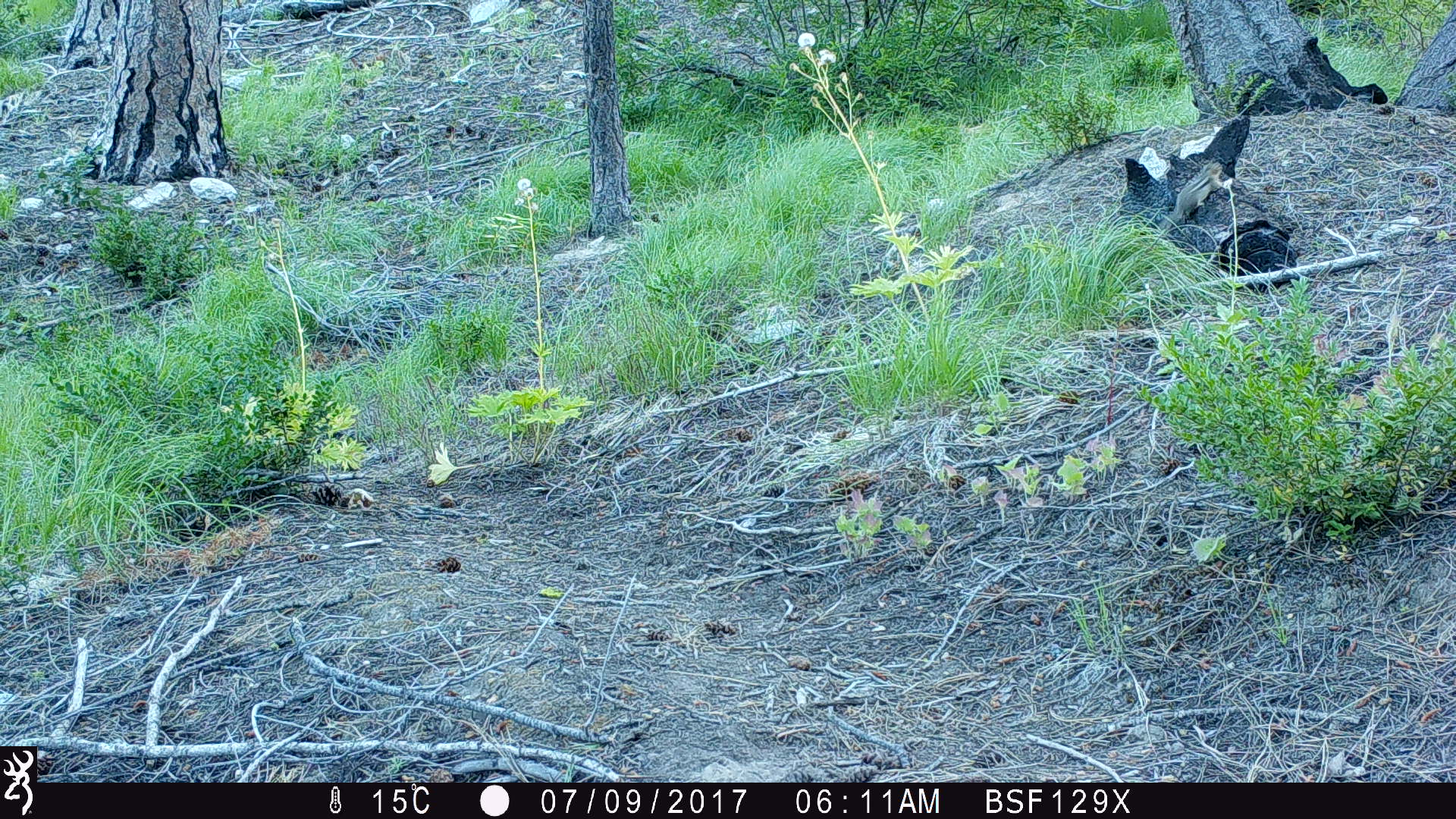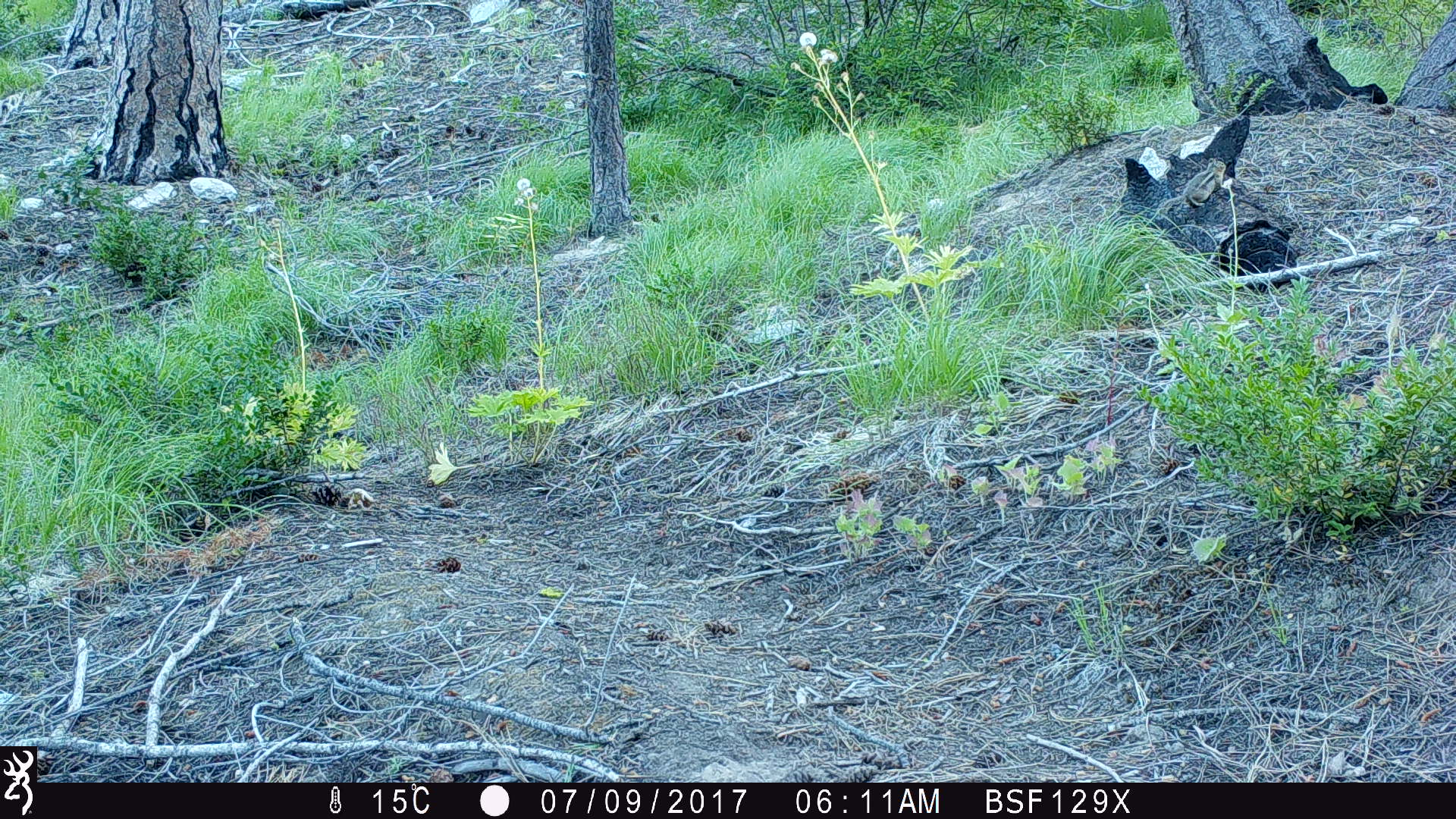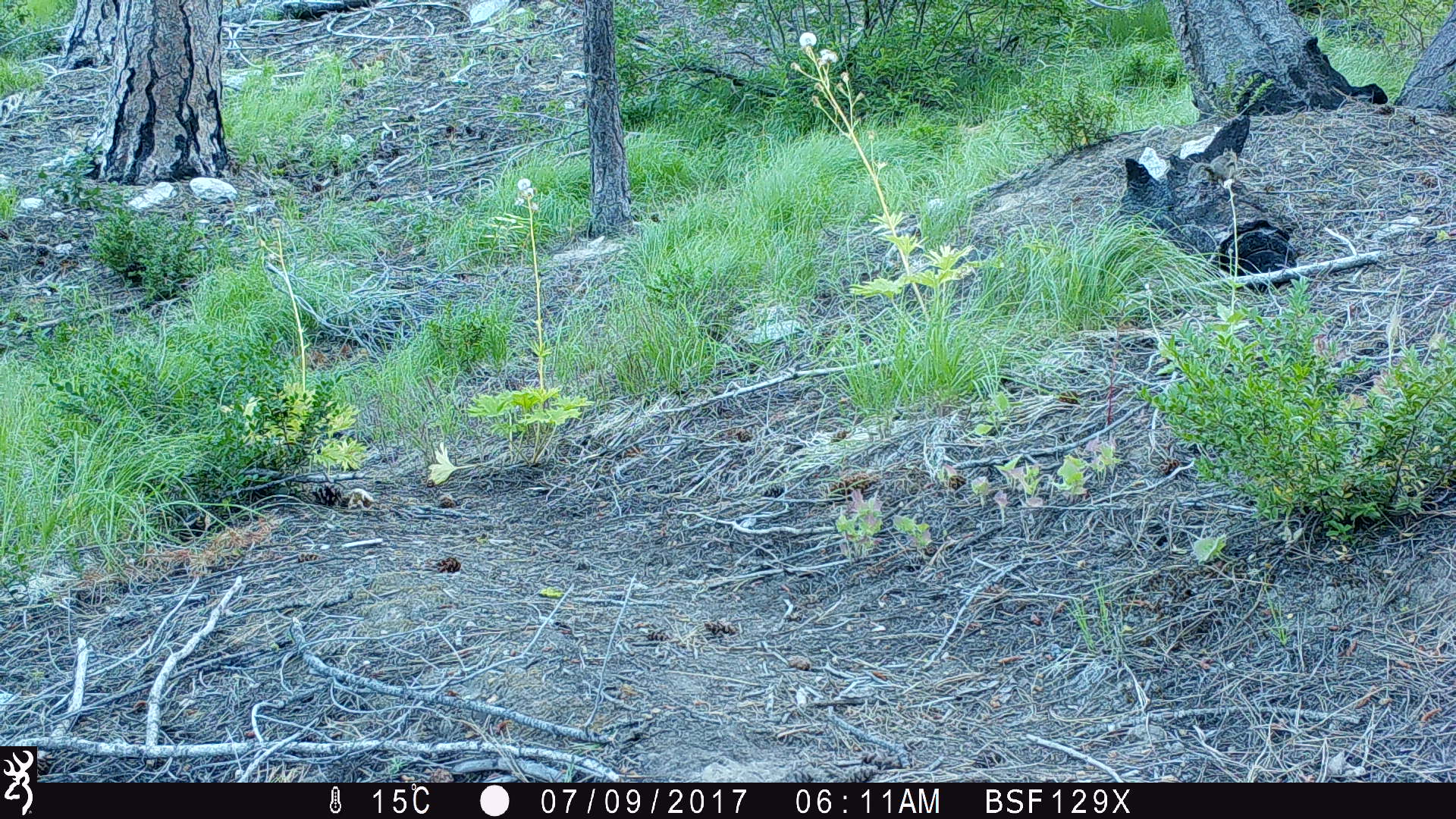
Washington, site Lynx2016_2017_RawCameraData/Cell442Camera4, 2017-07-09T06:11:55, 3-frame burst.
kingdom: Animalia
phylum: Chordata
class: Mammalia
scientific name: Mammalia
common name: small mammal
Small mammal (Mammalia). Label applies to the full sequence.